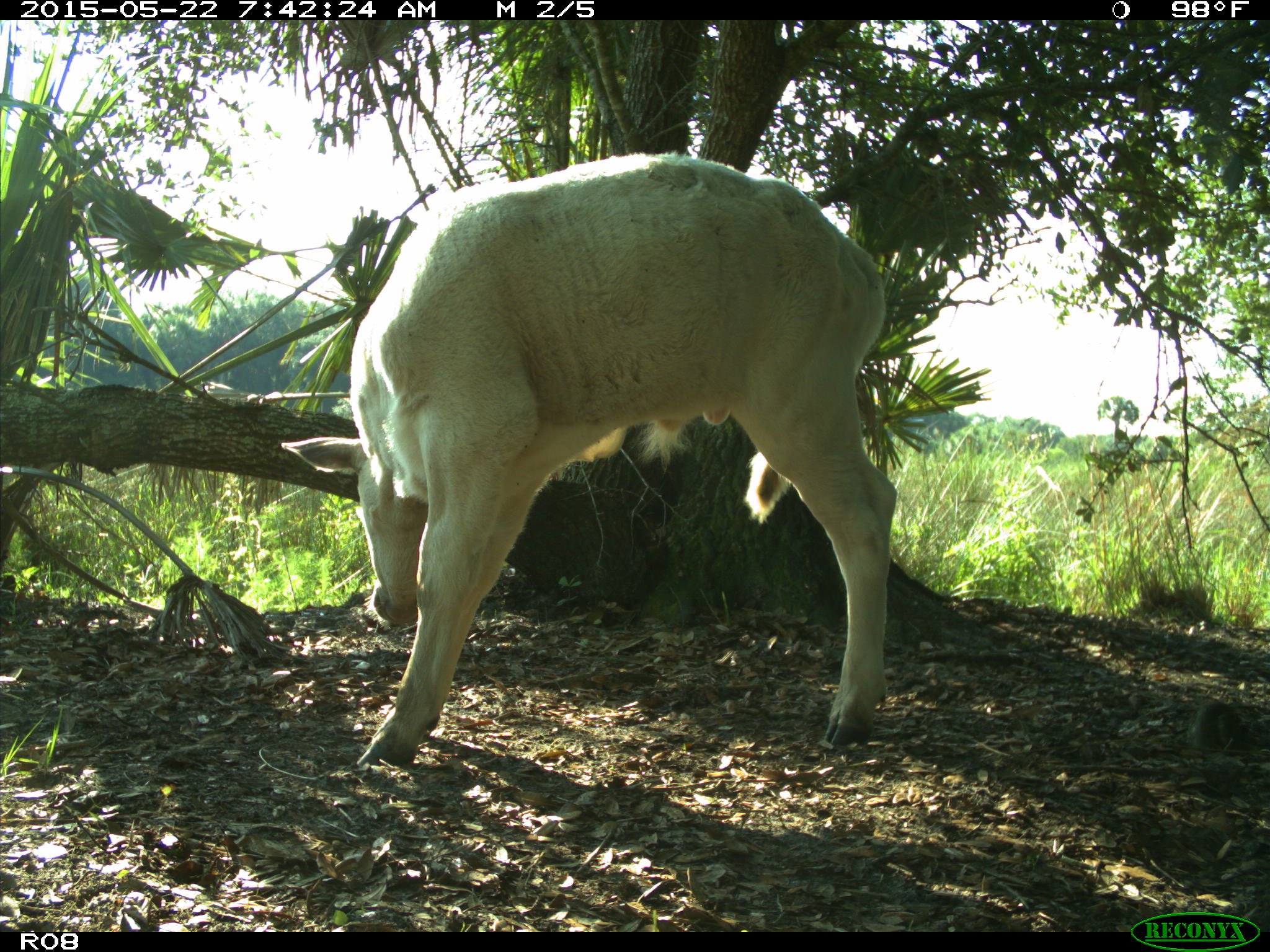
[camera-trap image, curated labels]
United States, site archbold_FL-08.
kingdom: Animalia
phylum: Chordata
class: Mammalia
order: Artiodactyla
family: Bovidae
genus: Bos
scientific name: Bos taurus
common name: domestic cow